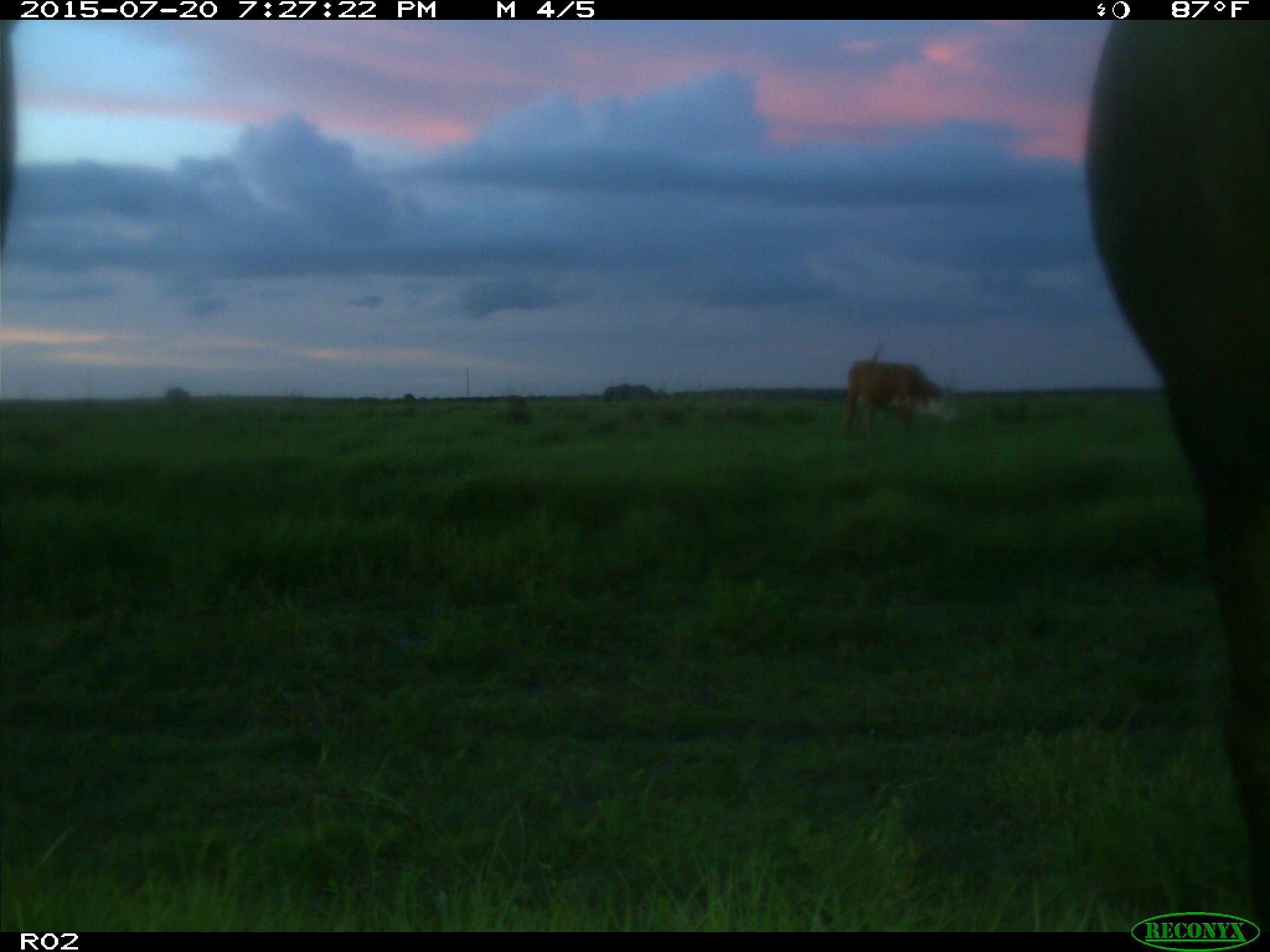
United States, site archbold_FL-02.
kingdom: Animalia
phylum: Chordata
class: Mammalia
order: Artiodactyla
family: Bovidae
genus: Bos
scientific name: Bos taurus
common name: domestic cow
Bos taurus (domestic cow).